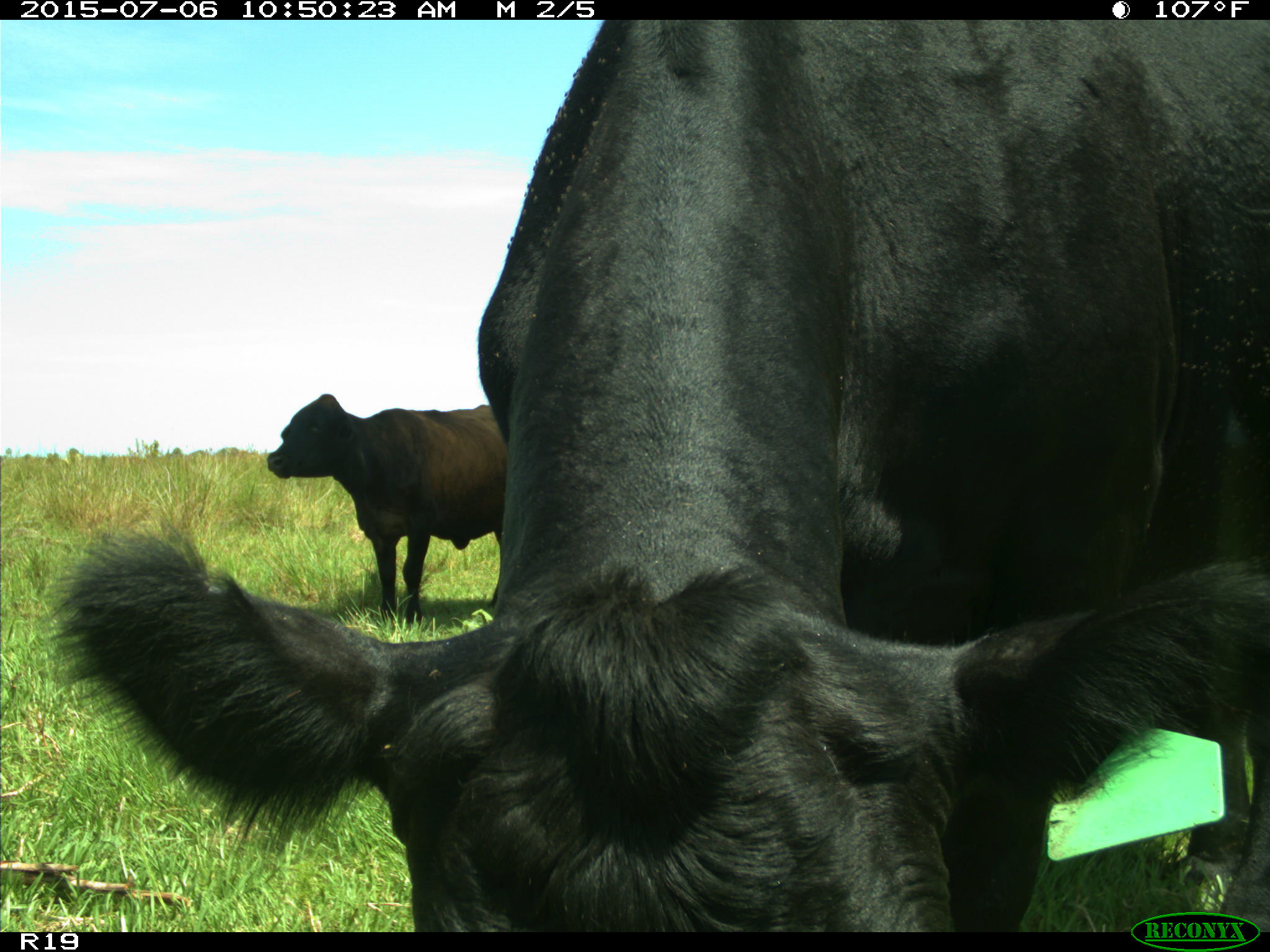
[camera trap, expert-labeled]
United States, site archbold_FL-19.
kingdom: Animalia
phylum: Chordata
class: Mammalia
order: Artiodactyla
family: Bovidae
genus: Bos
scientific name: Bos taurus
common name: domestic cow